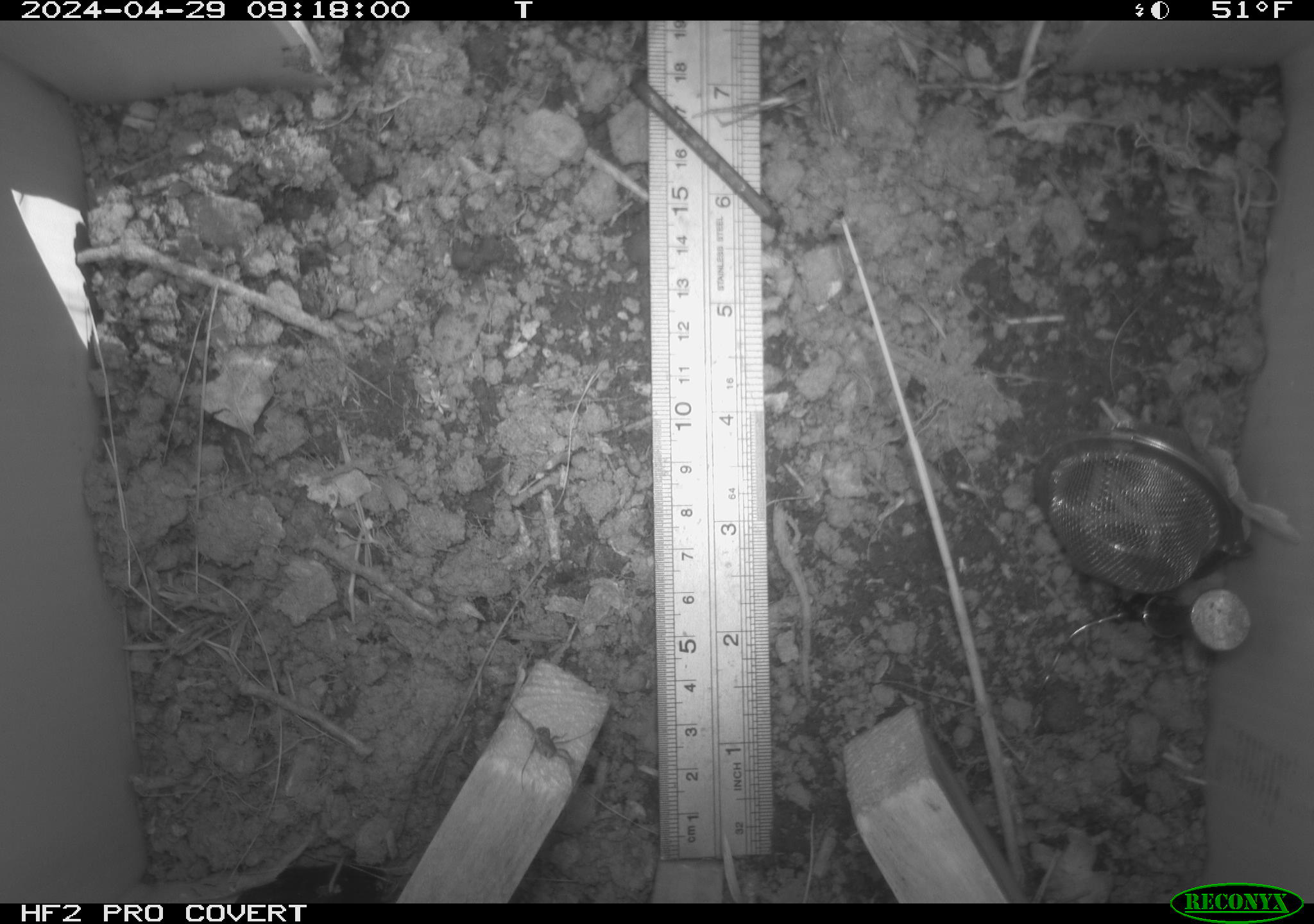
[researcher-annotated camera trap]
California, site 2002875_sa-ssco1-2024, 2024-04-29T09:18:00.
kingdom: Animalia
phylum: Arthropoda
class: Arachnida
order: Araneae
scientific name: Araneae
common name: spider